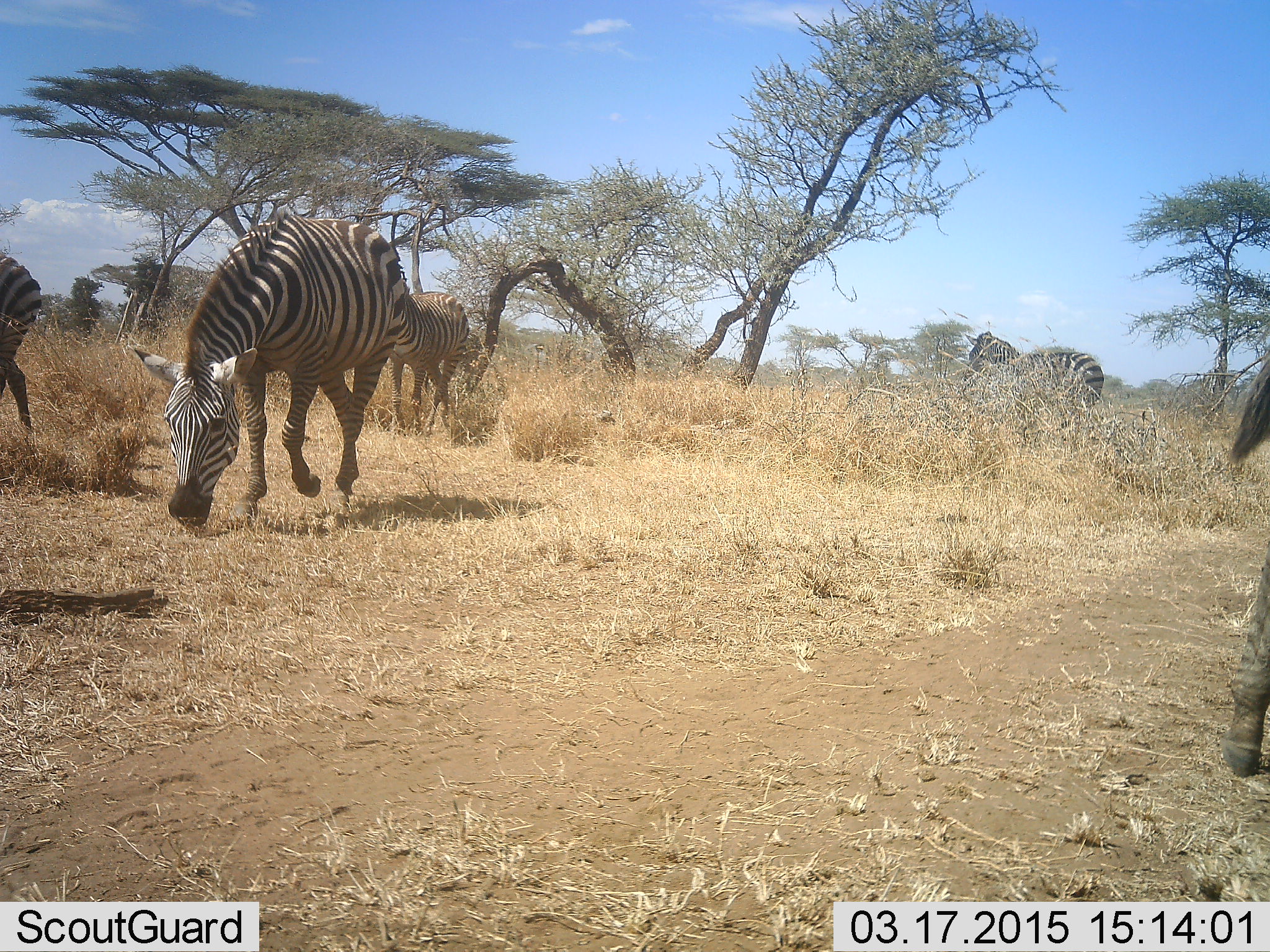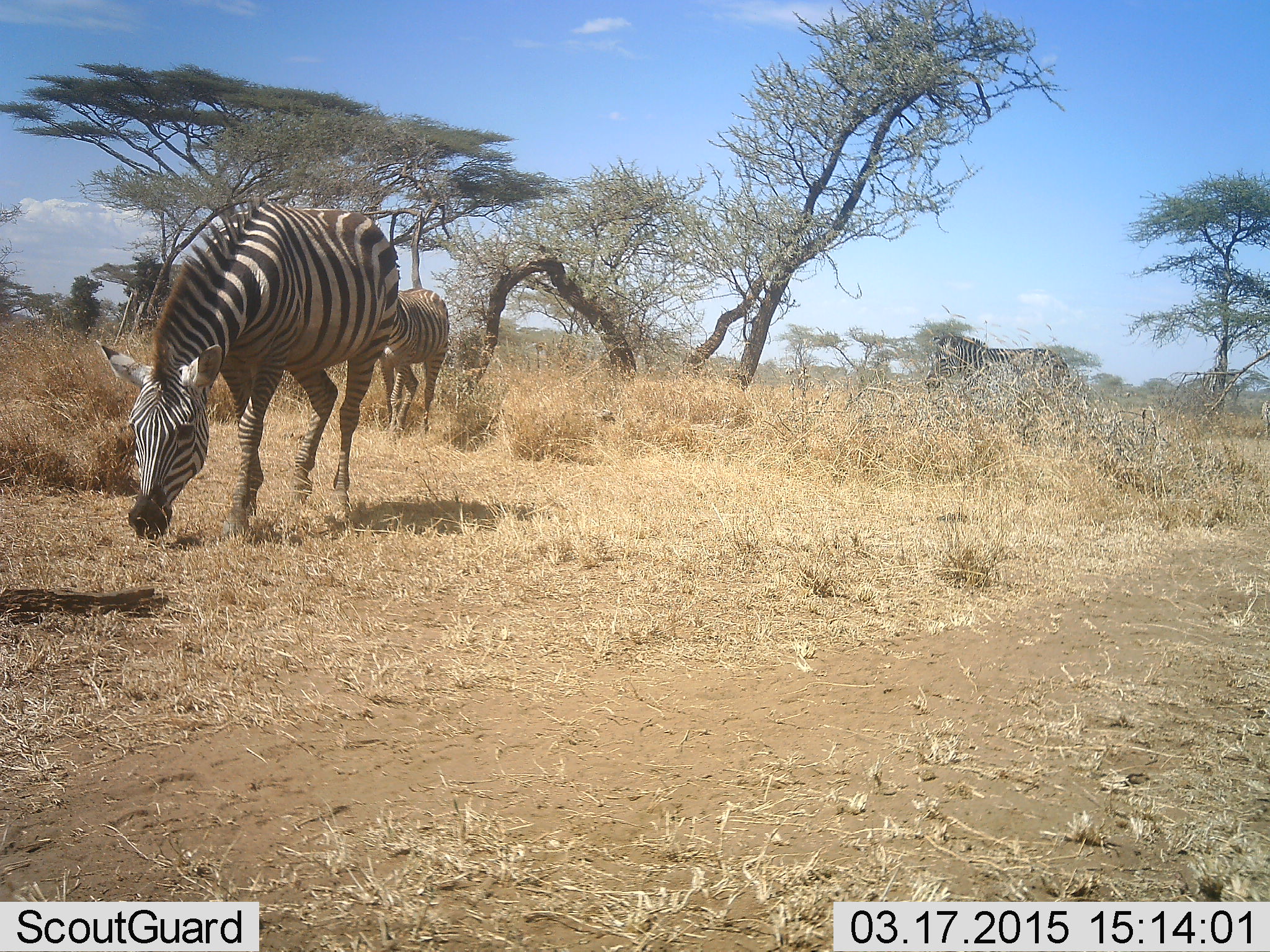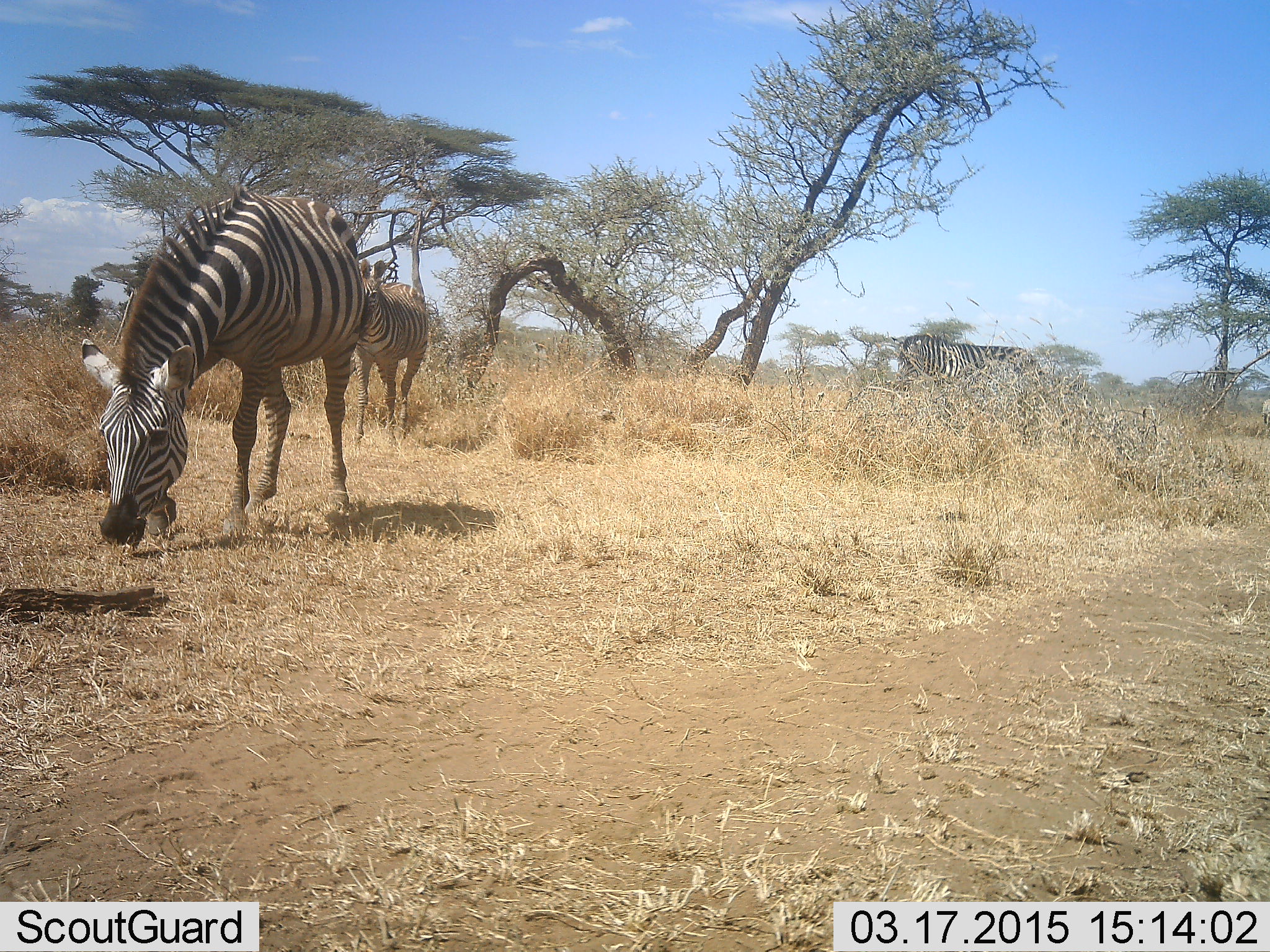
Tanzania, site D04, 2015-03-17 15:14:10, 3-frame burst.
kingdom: Animalia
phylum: Chordata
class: Mammalia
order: Perissodactyla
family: Equidae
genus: Equus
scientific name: Equus quagga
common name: plains zebra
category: zebra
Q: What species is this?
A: Zebra (plains zebra) (Equus quagga).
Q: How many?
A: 5.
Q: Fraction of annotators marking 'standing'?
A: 30%.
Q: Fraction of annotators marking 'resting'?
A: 0%.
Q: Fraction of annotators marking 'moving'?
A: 80%.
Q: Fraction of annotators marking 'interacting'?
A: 0%.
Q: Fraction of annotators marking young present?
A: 20%.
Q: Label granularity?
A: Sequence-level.